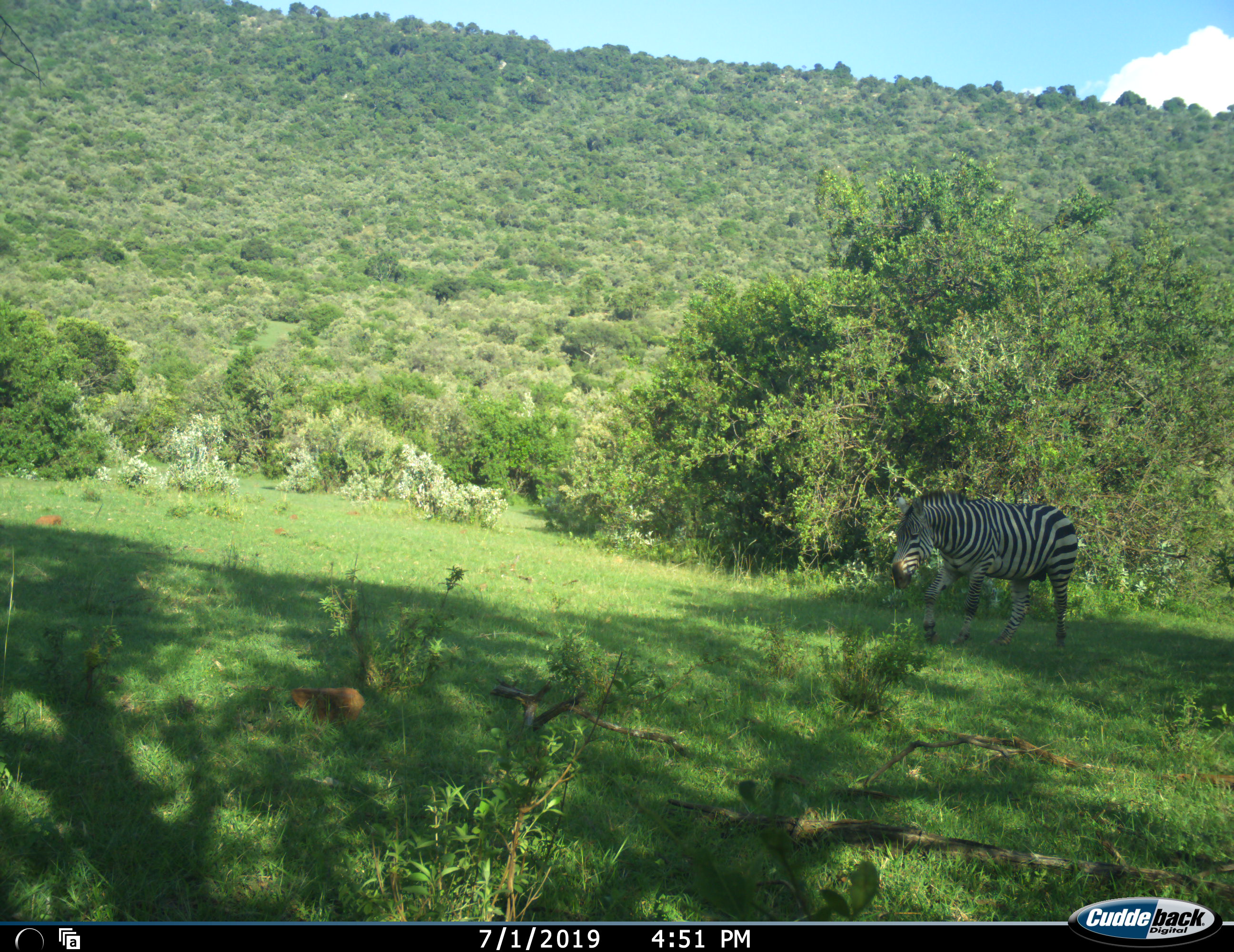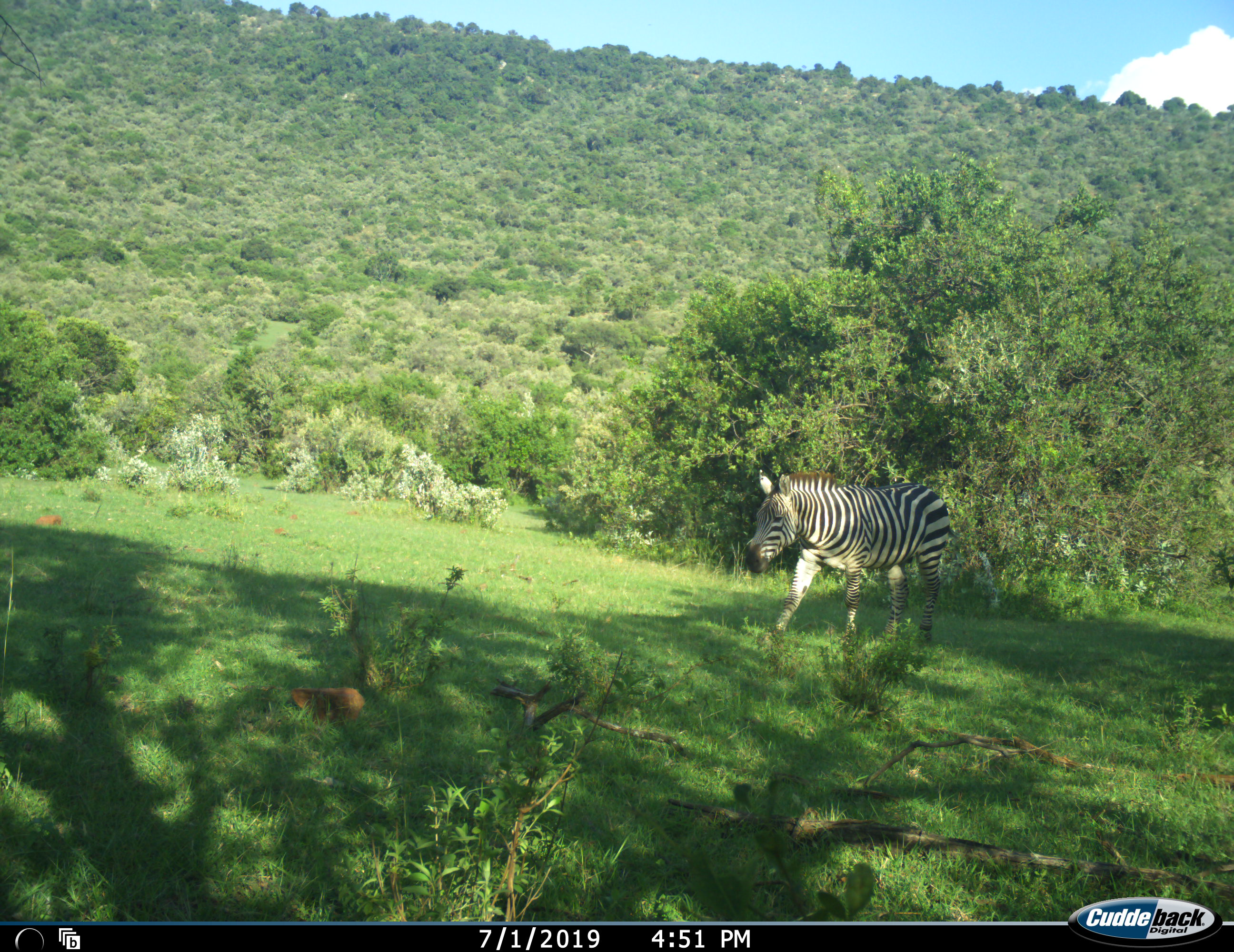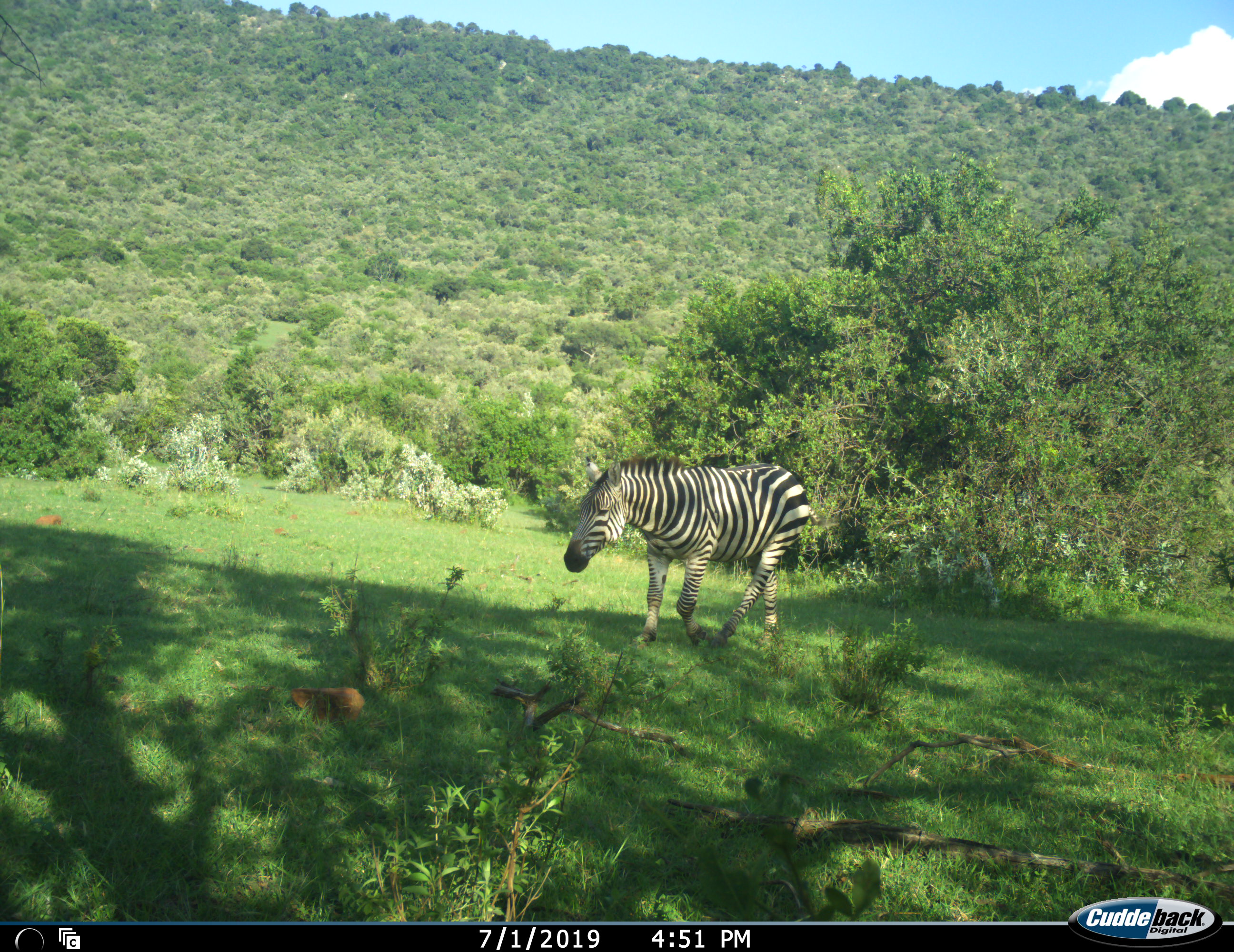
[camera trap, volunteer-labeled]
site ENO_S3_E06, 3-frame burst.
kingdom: Animalia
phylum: Chordata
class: Mammalia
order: Perissodactyla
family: Equidae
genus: Equus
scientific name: Equus quagga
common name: plains zebra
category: zebraplains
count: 1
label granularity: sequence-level